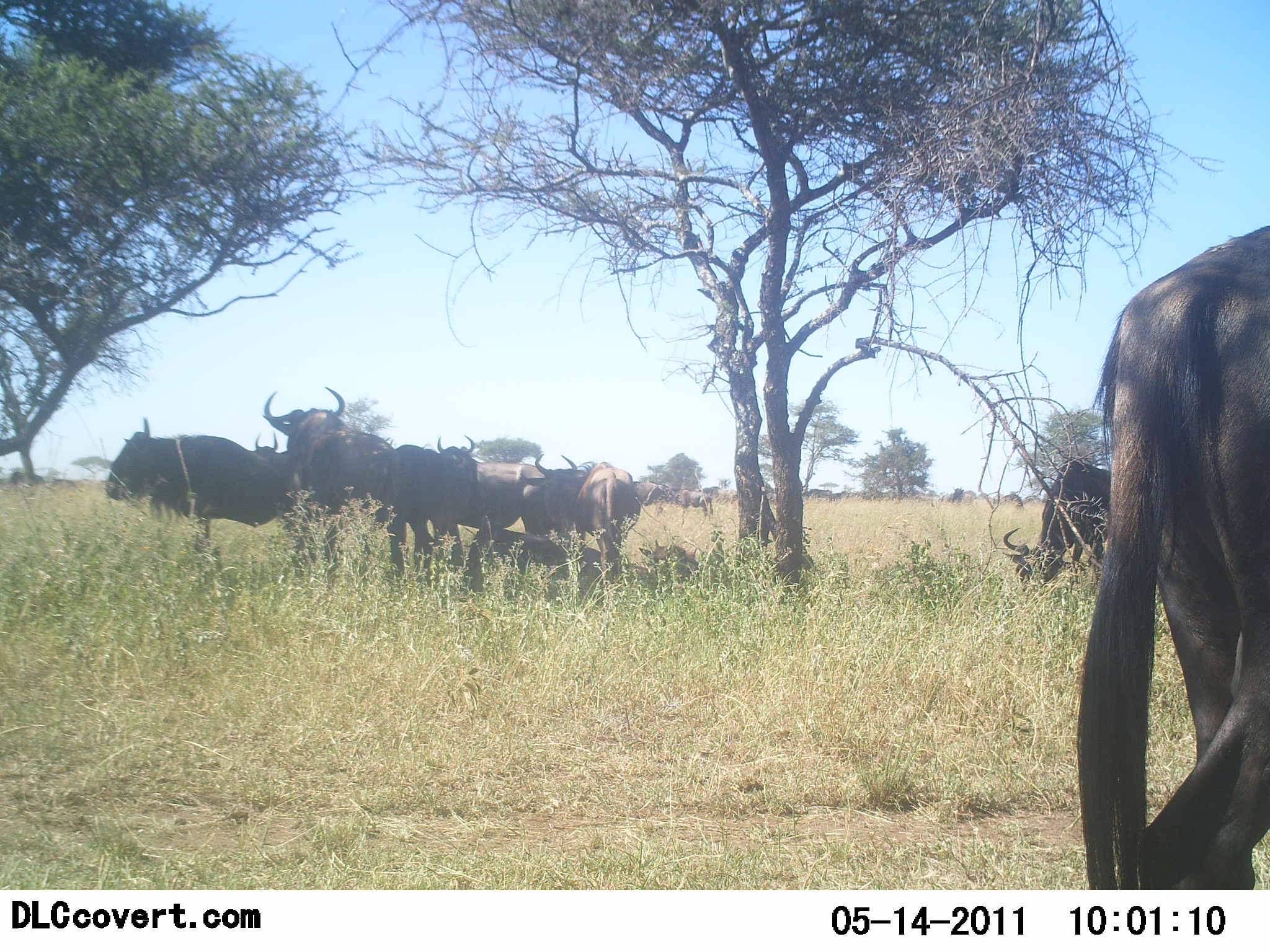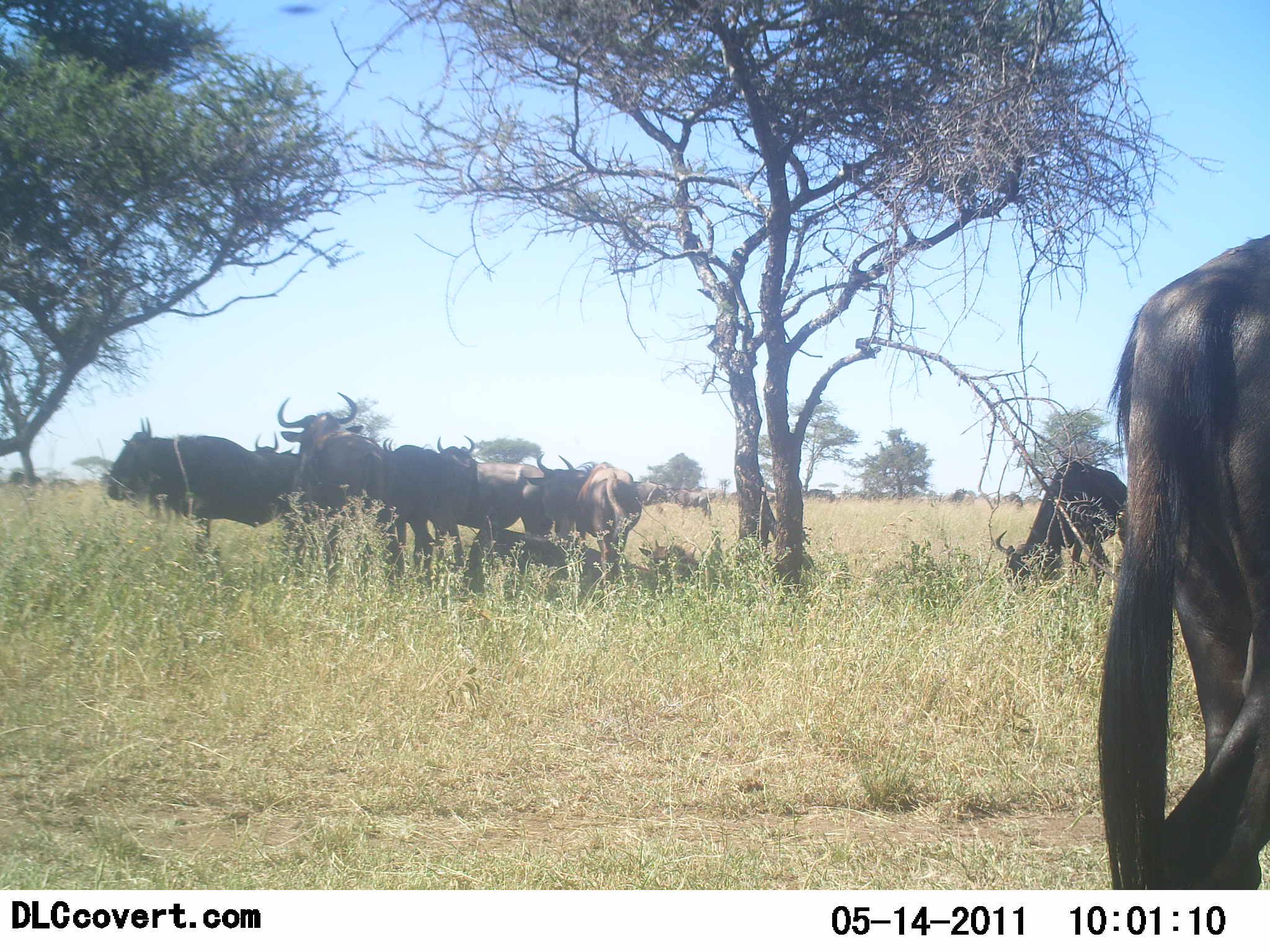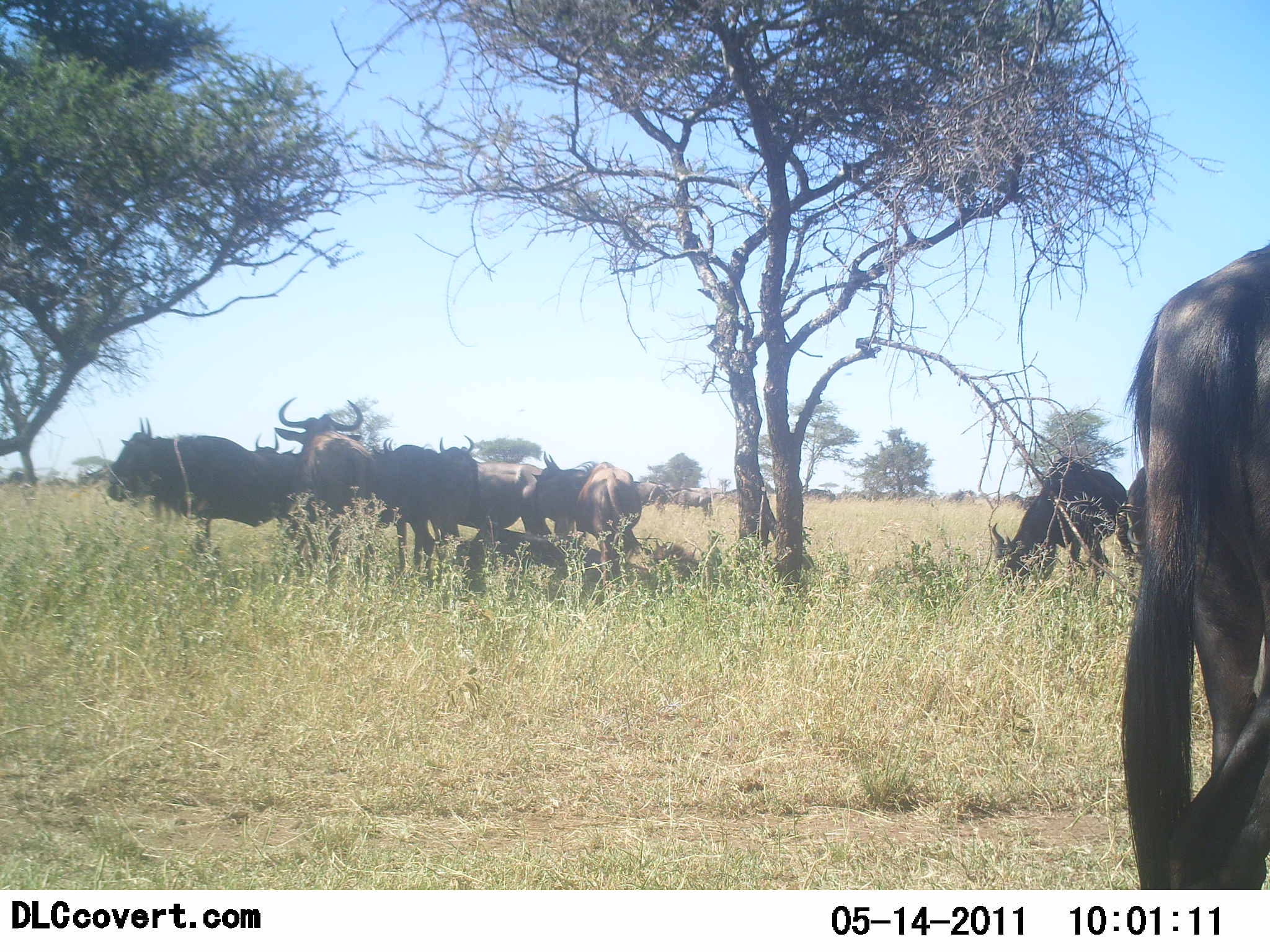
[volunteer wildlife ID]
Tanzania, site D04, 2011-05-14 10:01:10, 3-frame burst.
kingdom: Animalia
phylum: Chordata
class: Mammalia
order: Artiodactyla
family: Bovidae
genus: Connochaetes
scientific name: Connochaetes taurinus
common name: blue wildebeest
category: wildebeest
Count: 10.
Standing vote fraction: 50%.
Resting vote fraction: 80%.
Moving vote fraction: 20%.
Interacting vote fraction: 20%.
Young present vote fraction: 0%.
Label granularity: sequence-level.